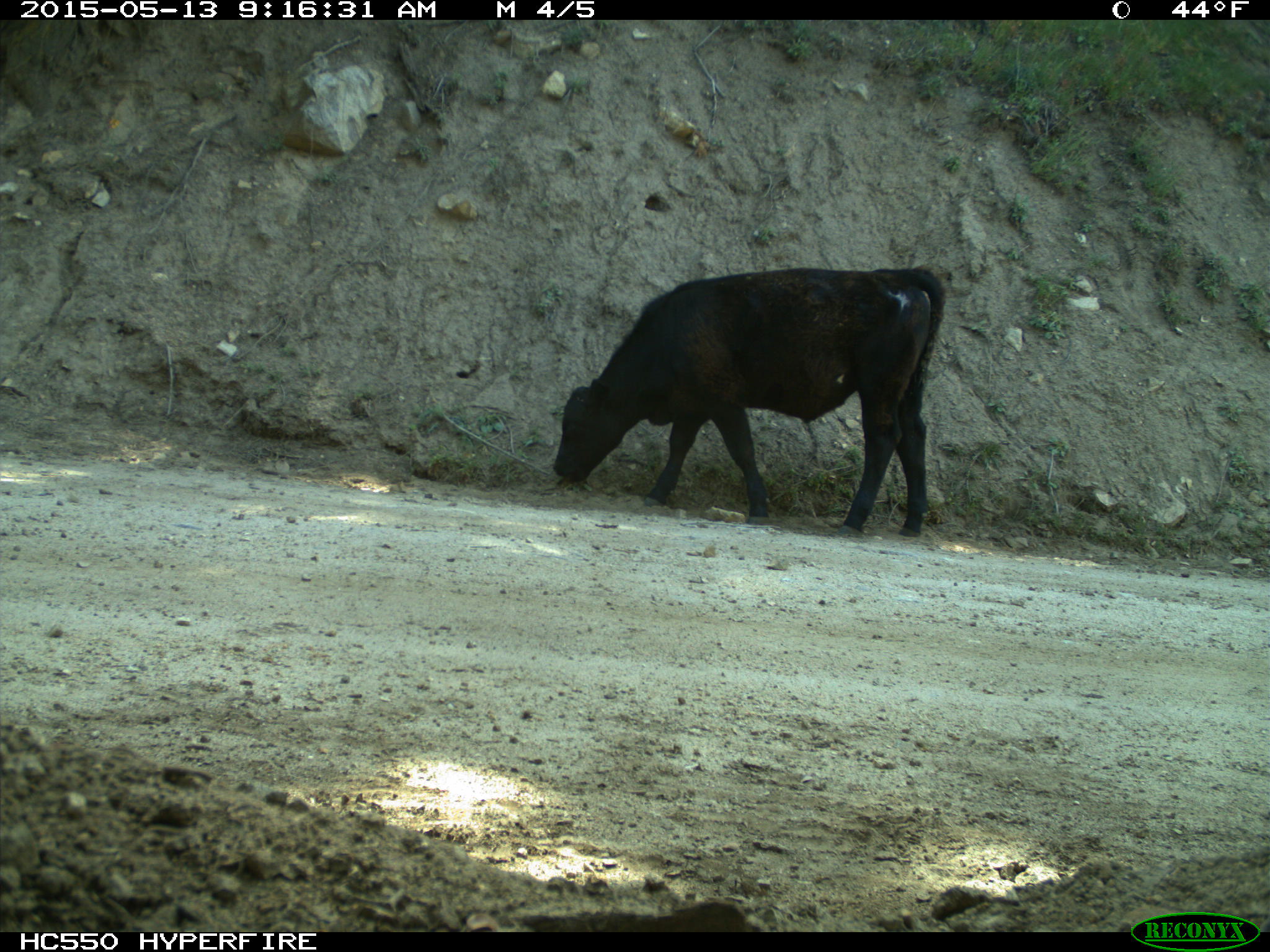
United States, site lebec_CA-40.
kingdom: Animalia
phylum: Chordata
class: Mammalia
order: Artiodactyla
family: Bovidae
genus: Bos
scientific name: Bos taurus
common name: domestic cow